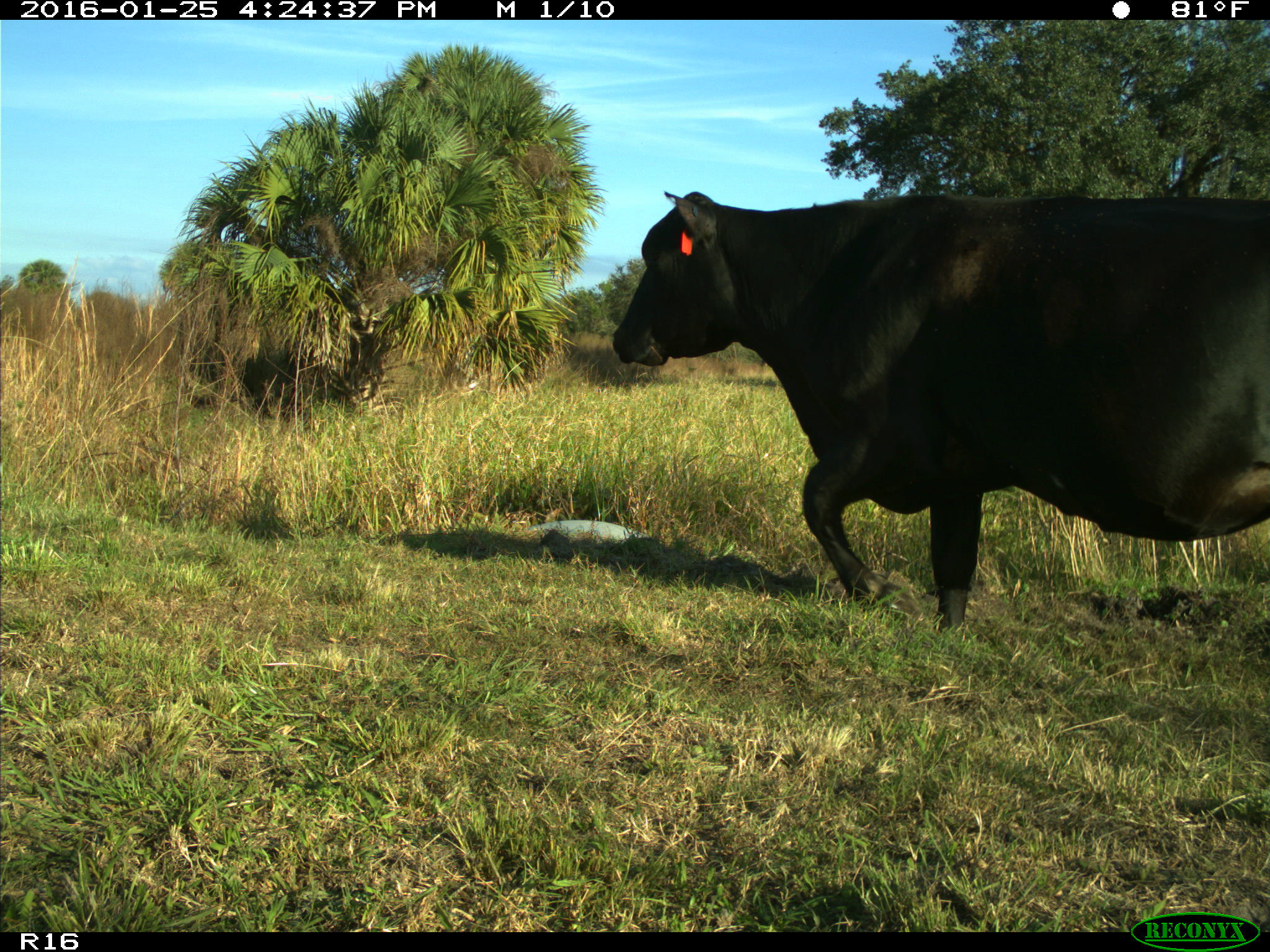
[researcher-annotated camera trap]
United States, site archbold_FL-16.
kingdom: Animalia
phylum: Chordata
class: Mammalia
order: Artiodactyla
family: Bovidae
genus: Bos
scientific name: Bos taurus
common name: domestic cow